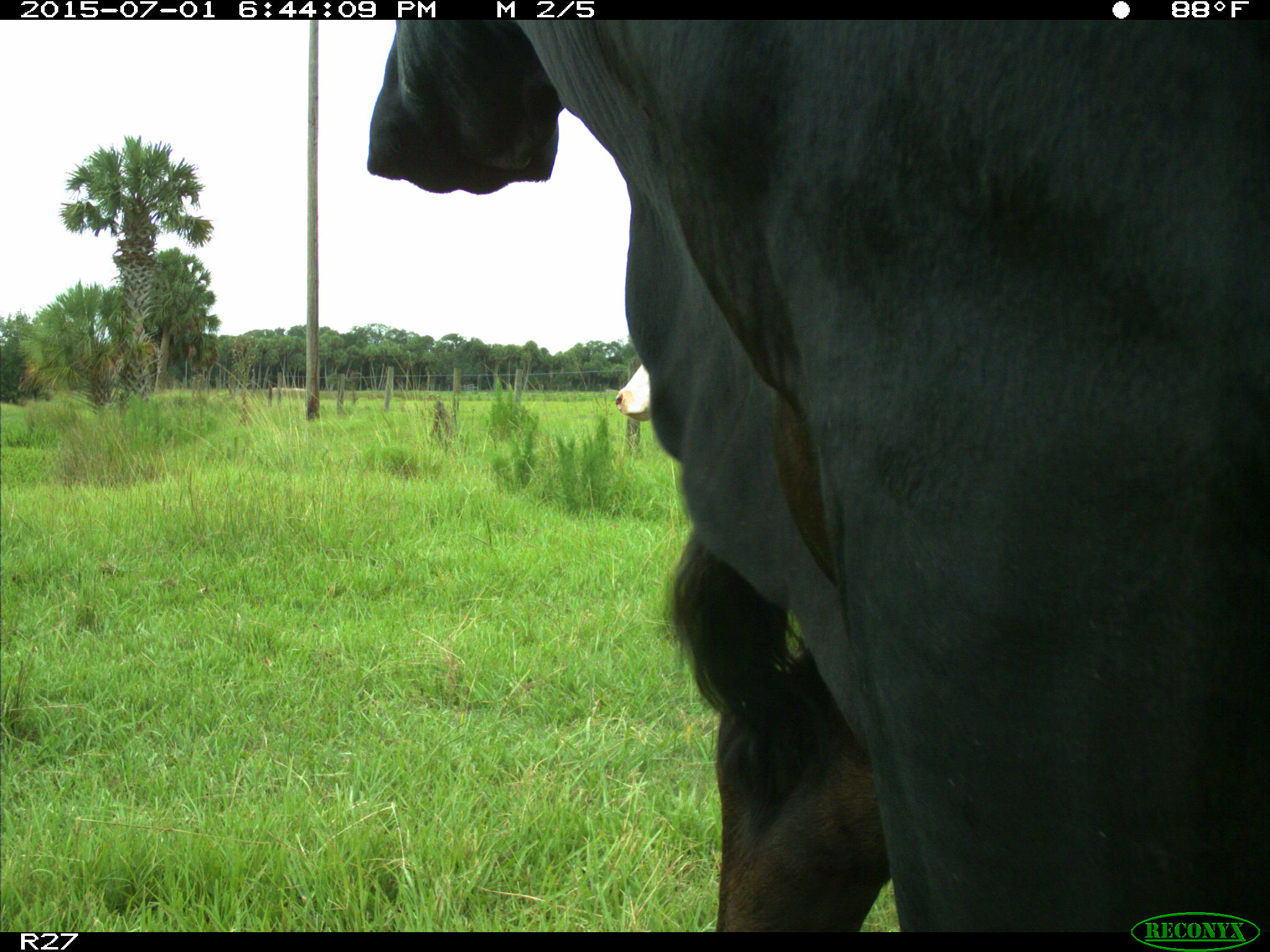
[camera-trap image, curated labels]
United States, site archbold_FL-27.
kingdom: Animalia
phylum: Chordata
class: Mammalia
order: Artiodactyla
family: Bovidae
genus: Bos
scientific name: Bos taurus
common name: domestic cow